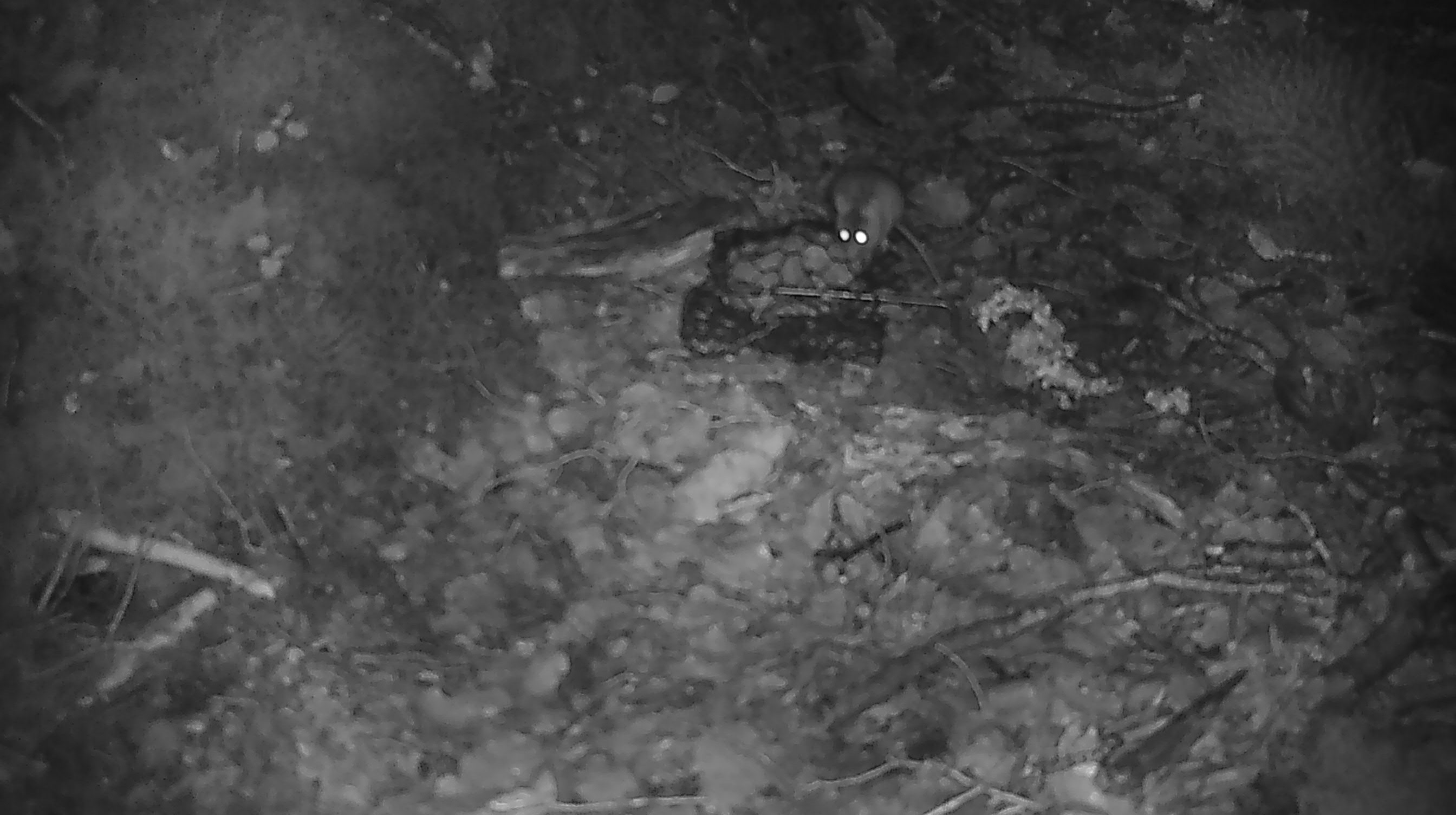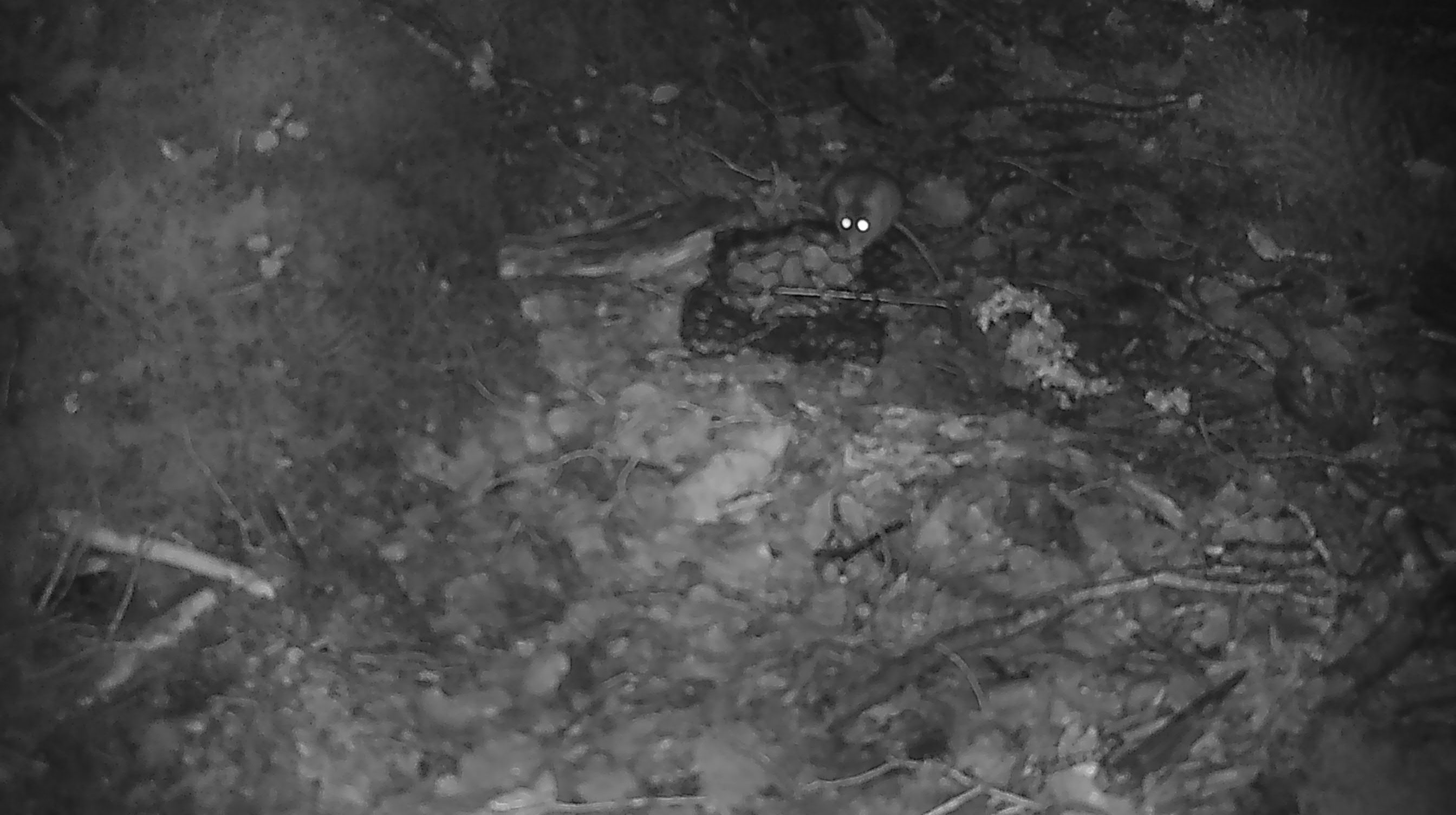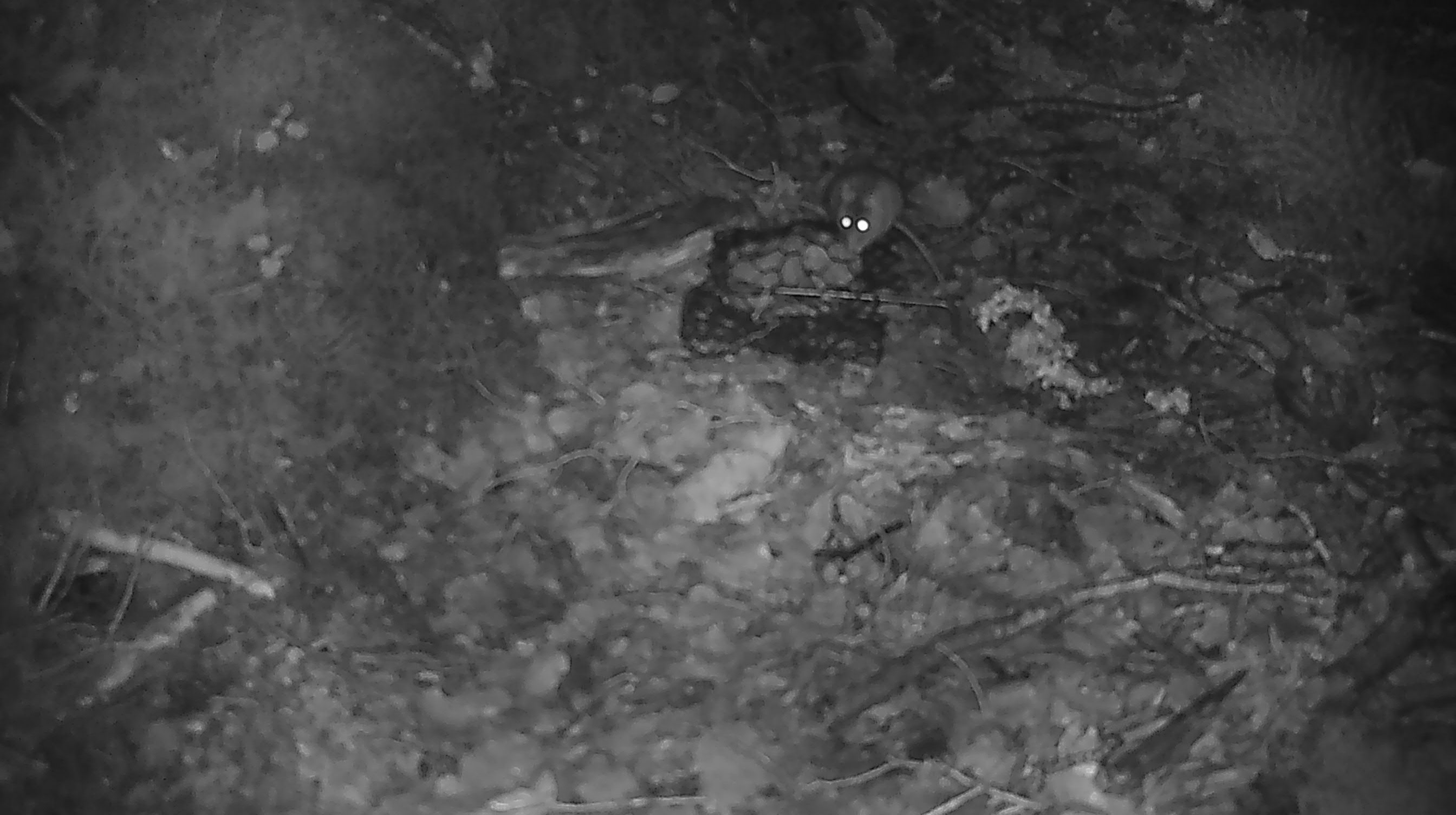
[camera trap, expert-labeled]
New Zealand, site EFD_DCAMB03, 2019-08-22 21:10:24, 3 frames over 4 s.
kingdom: Animalia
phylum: Chordata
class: Mammalia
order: Rodentia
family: Muridae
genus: Mus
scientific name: Mus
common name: mouse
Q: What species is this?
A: Mouse (Mus).